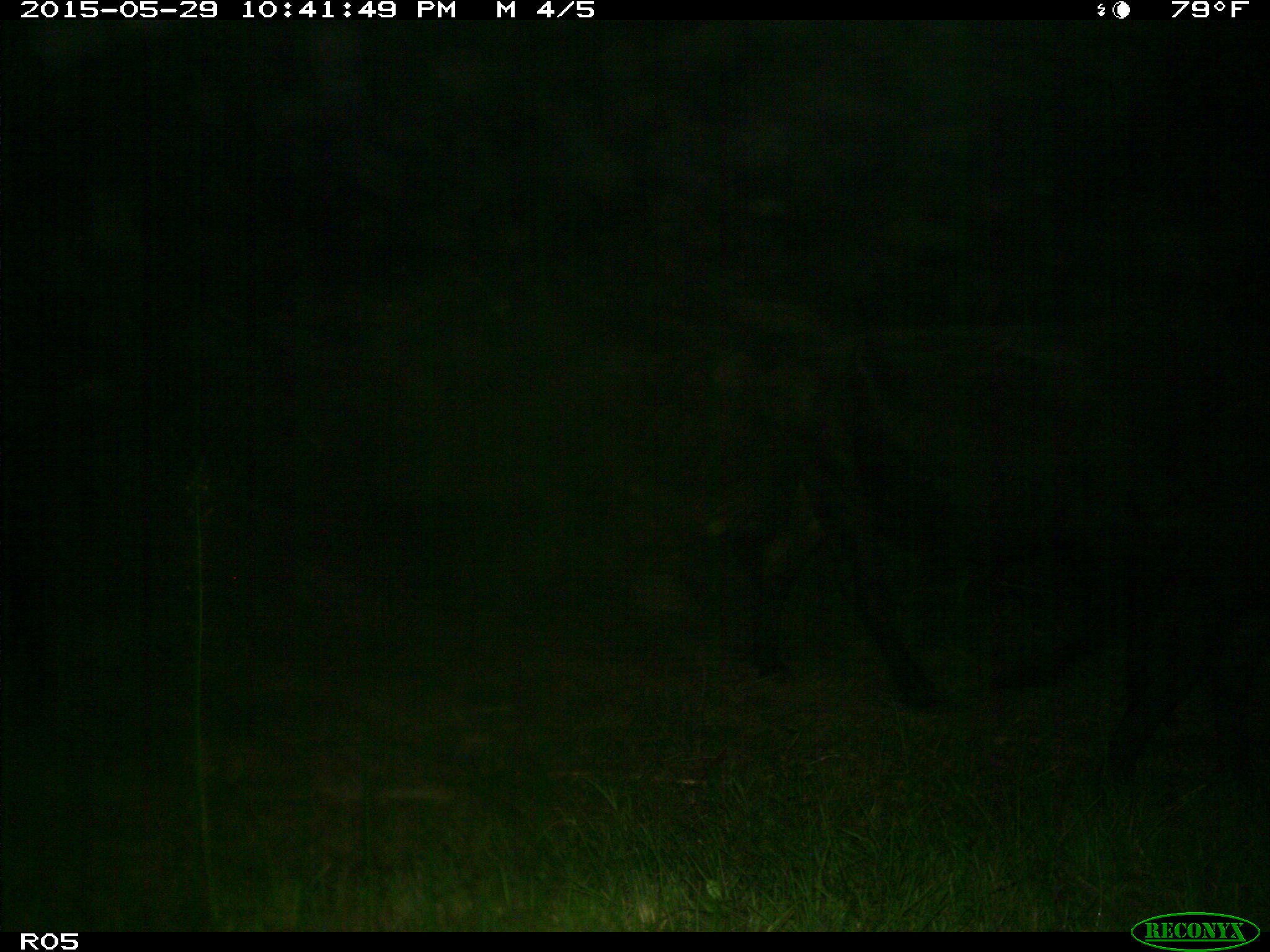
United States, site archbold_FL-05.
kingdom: Animalia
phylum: Chordata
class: Mammalia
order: Artiodactyla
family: Bovidae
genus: Bos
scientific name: Bos taurus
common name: domestic cow